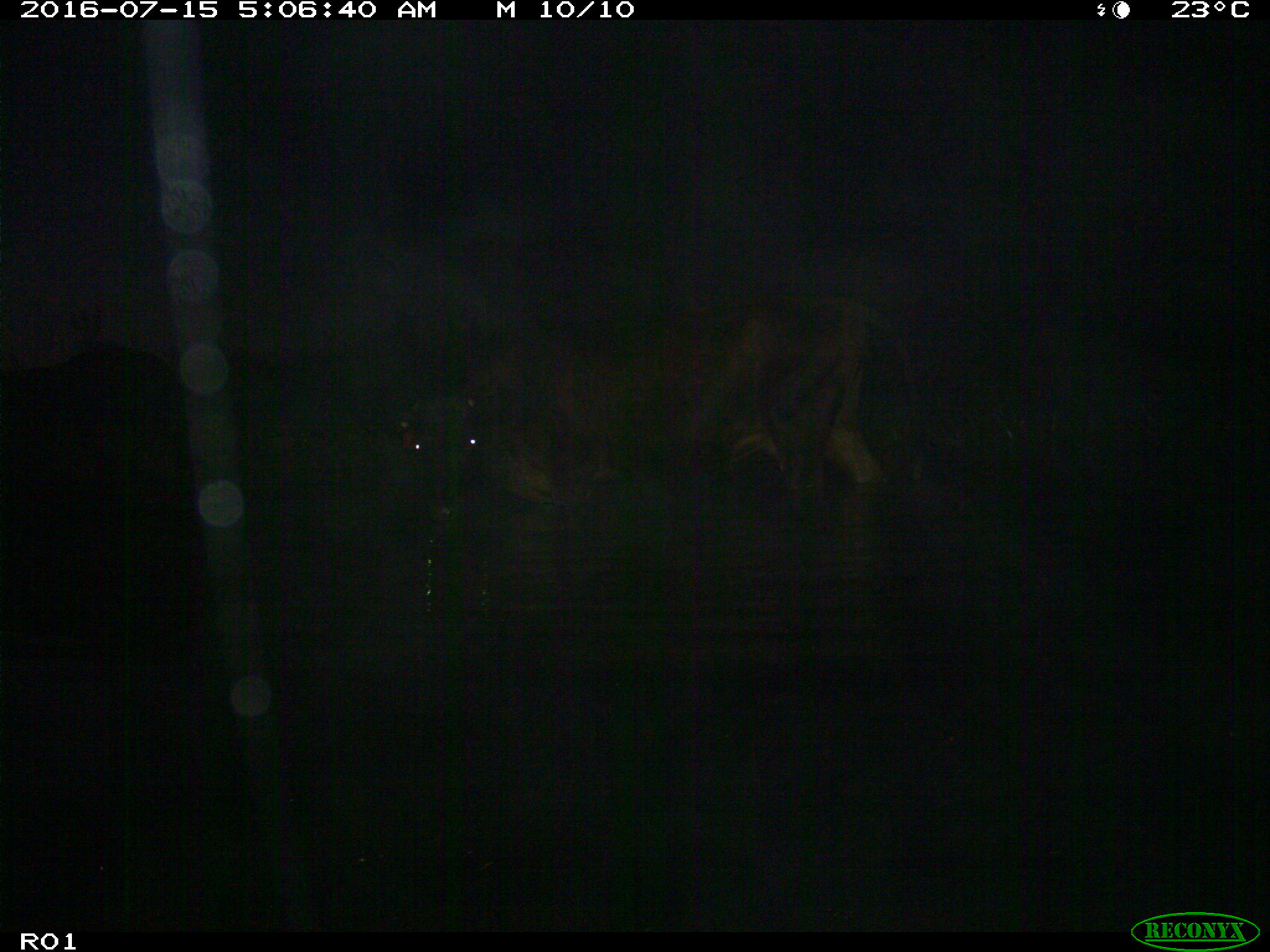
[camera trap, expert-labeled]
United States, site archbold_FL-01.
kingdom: Animalia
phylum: Chordata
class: Mammalia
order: Artiodactyla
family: Bovidae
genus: Bos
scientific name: Bos taurus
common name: domestic cow